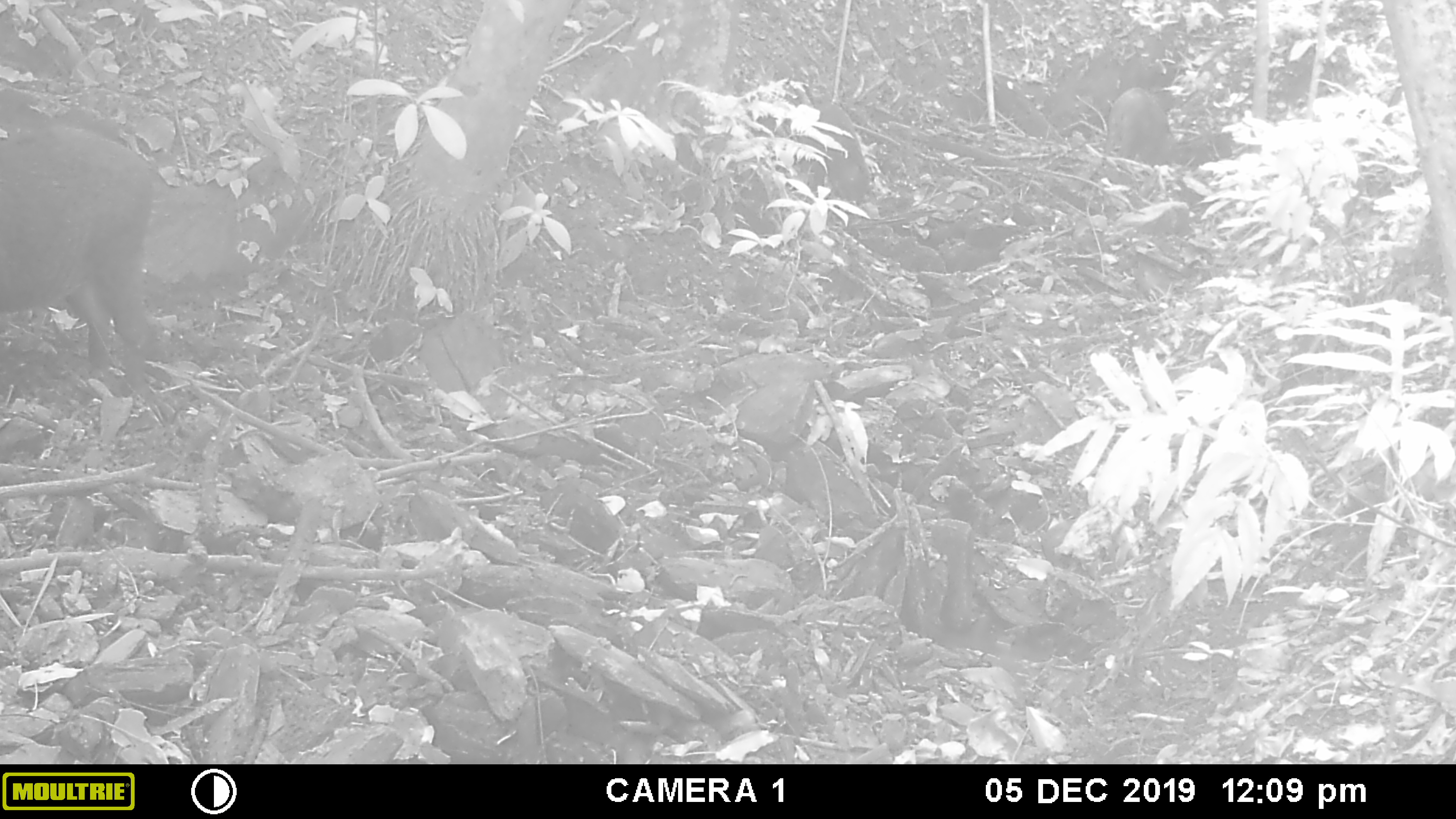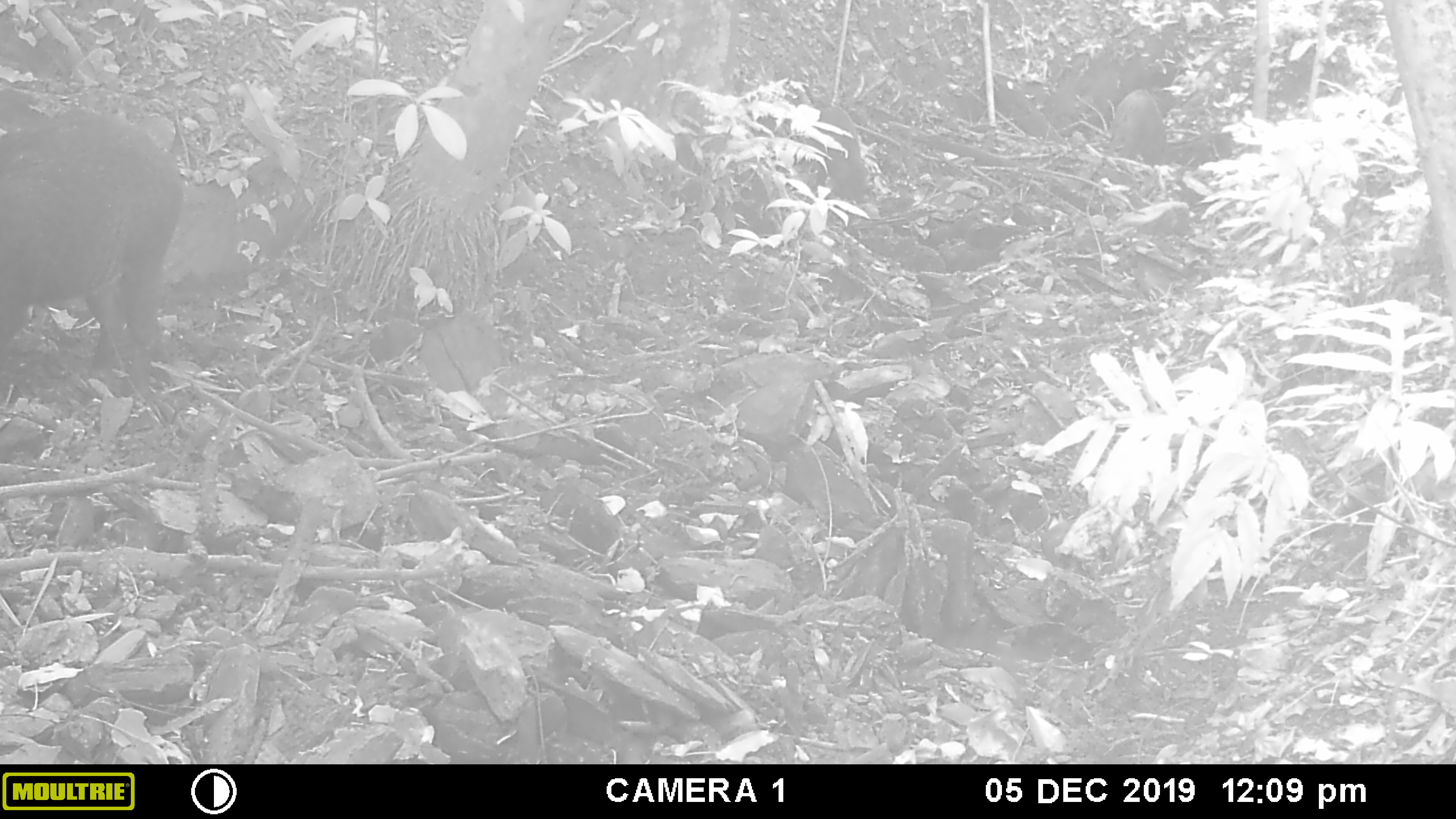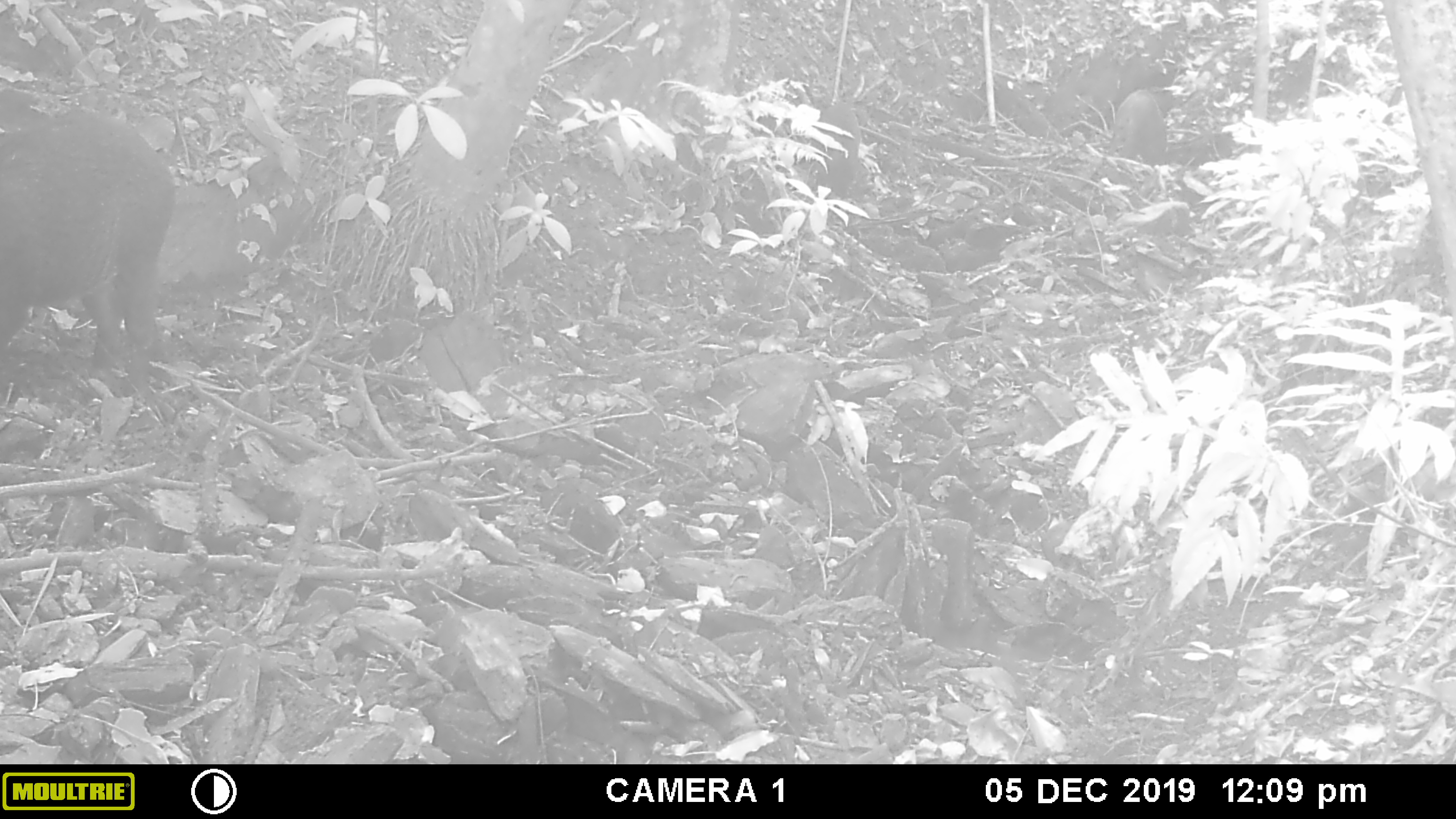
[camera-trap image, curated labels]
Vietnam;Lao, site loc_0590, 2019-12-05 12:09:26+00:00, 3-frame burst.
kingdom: Animalia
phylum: Chordata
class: Mammalia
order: Artiodactyla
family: Suidae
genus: Sus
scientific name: Sus scrofa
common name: eurasian wild pig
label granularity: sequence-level